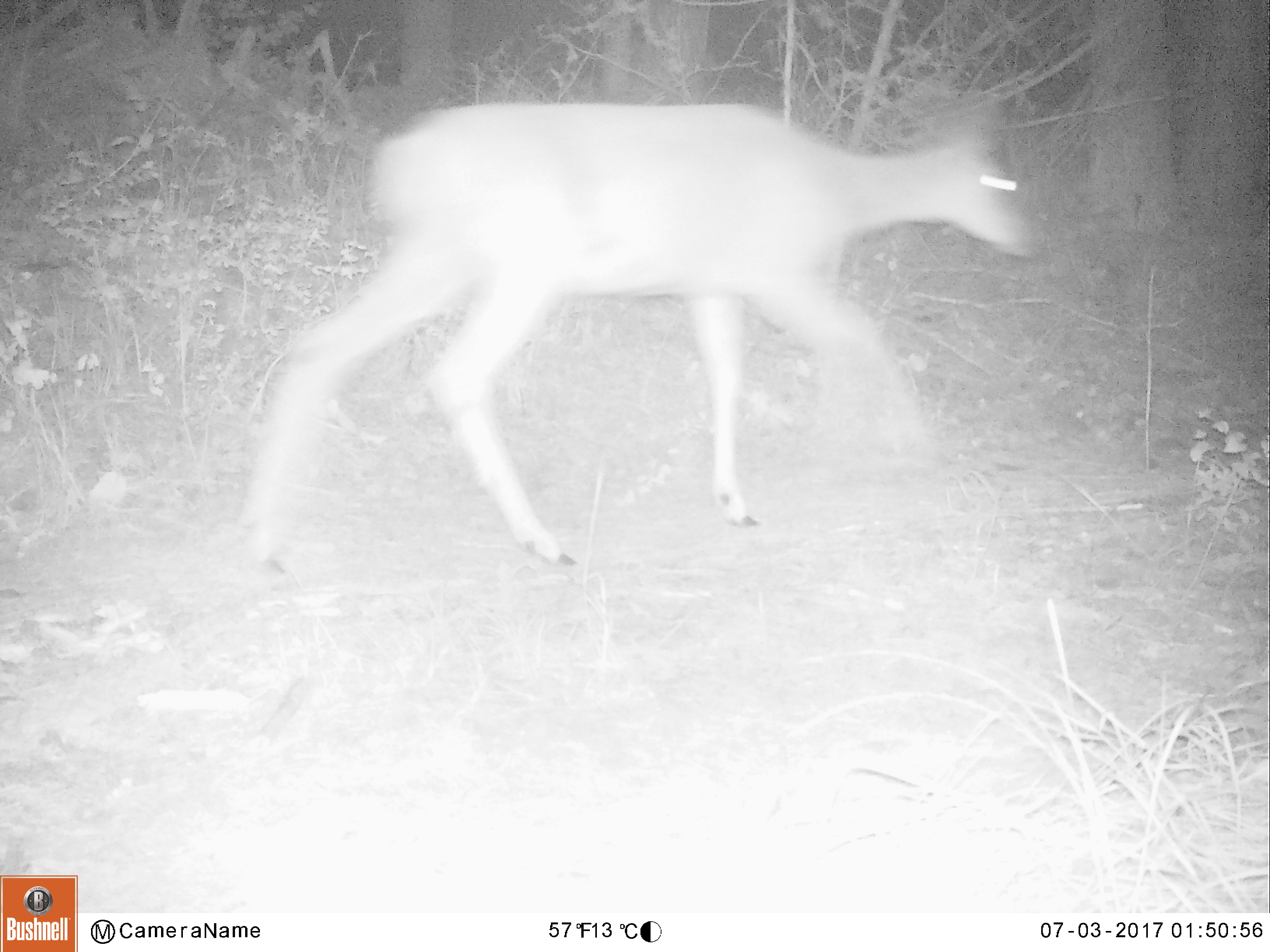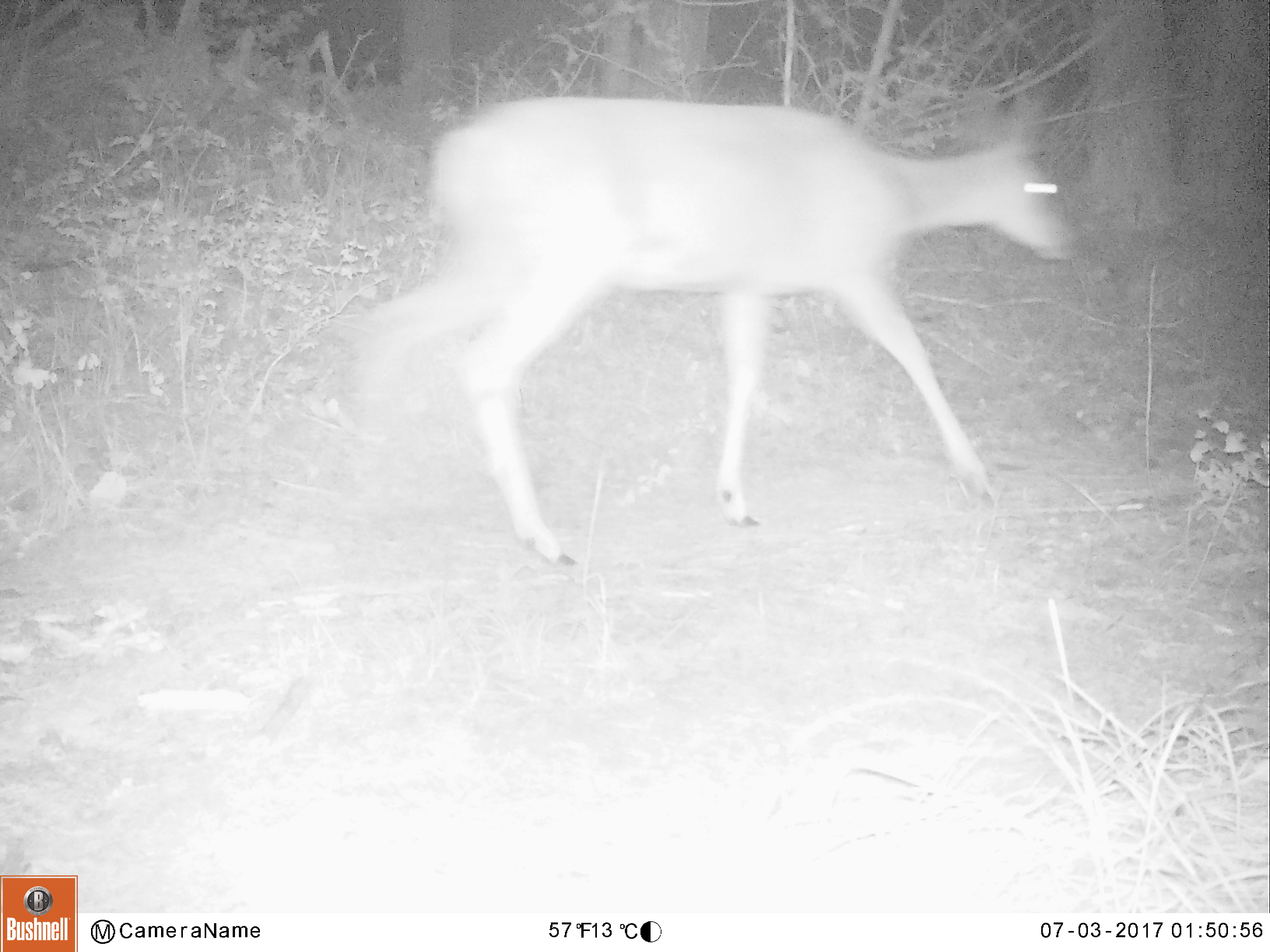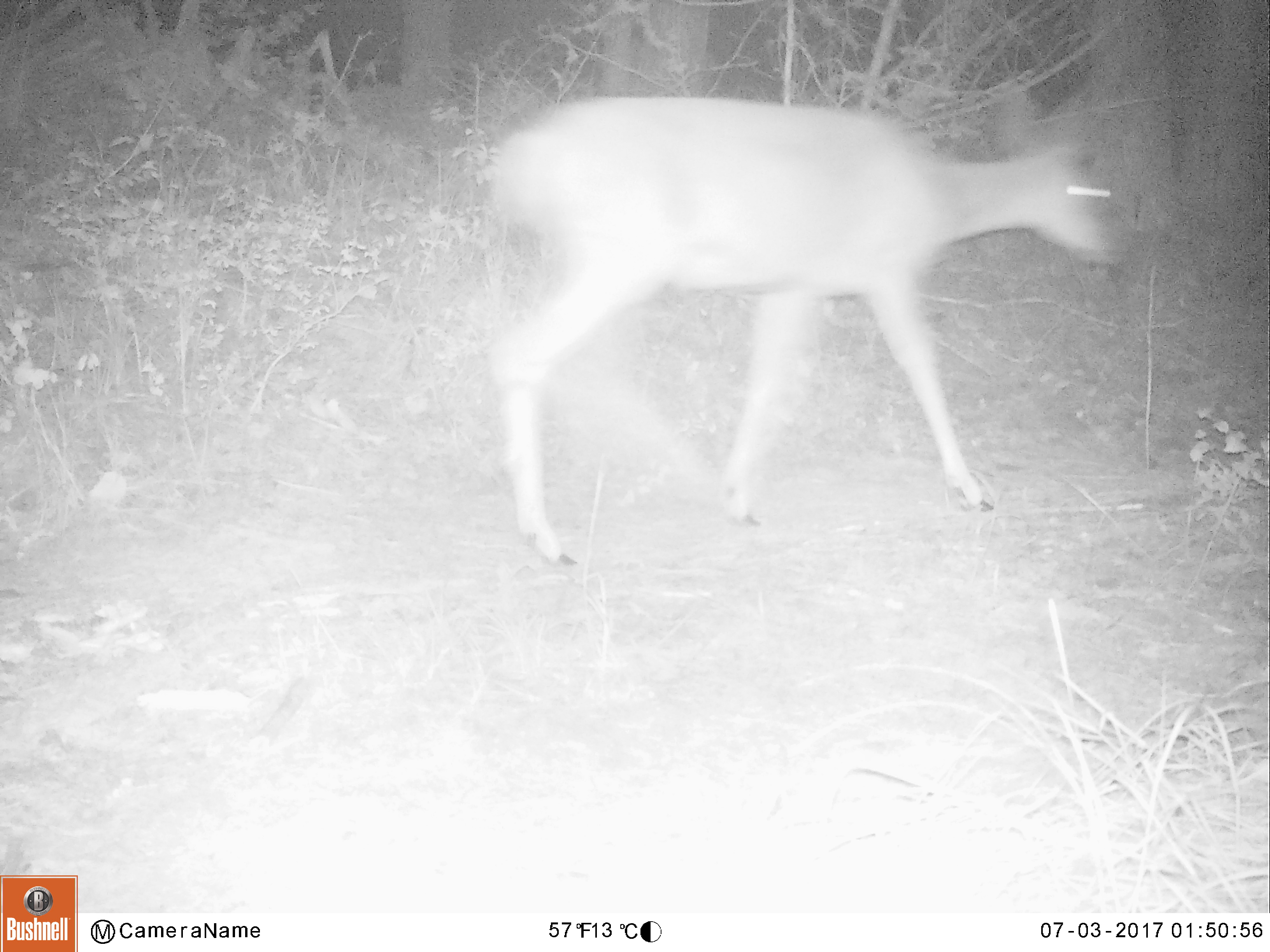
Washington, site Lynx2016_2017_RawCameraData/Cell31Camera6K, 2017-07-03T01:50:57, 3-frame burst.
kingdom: Animalia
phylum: Chordata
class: Mammalia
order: Artiodactyla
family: Cervidae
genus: Odocoileus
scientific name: Odocoileus virginianus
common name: white-tailed deer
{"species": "Odocoileus virginianus (white-tailed deer)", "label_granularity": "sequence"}